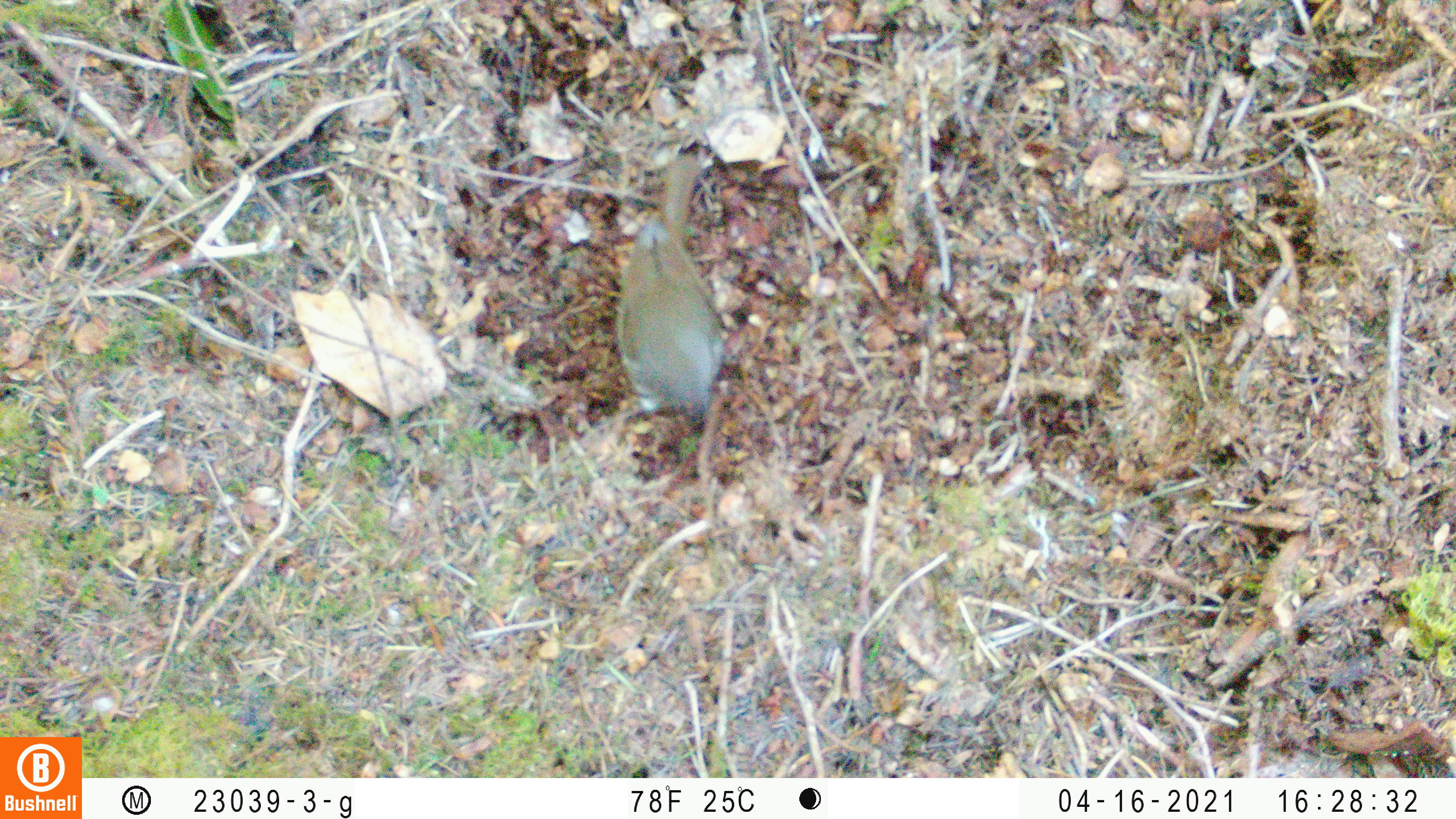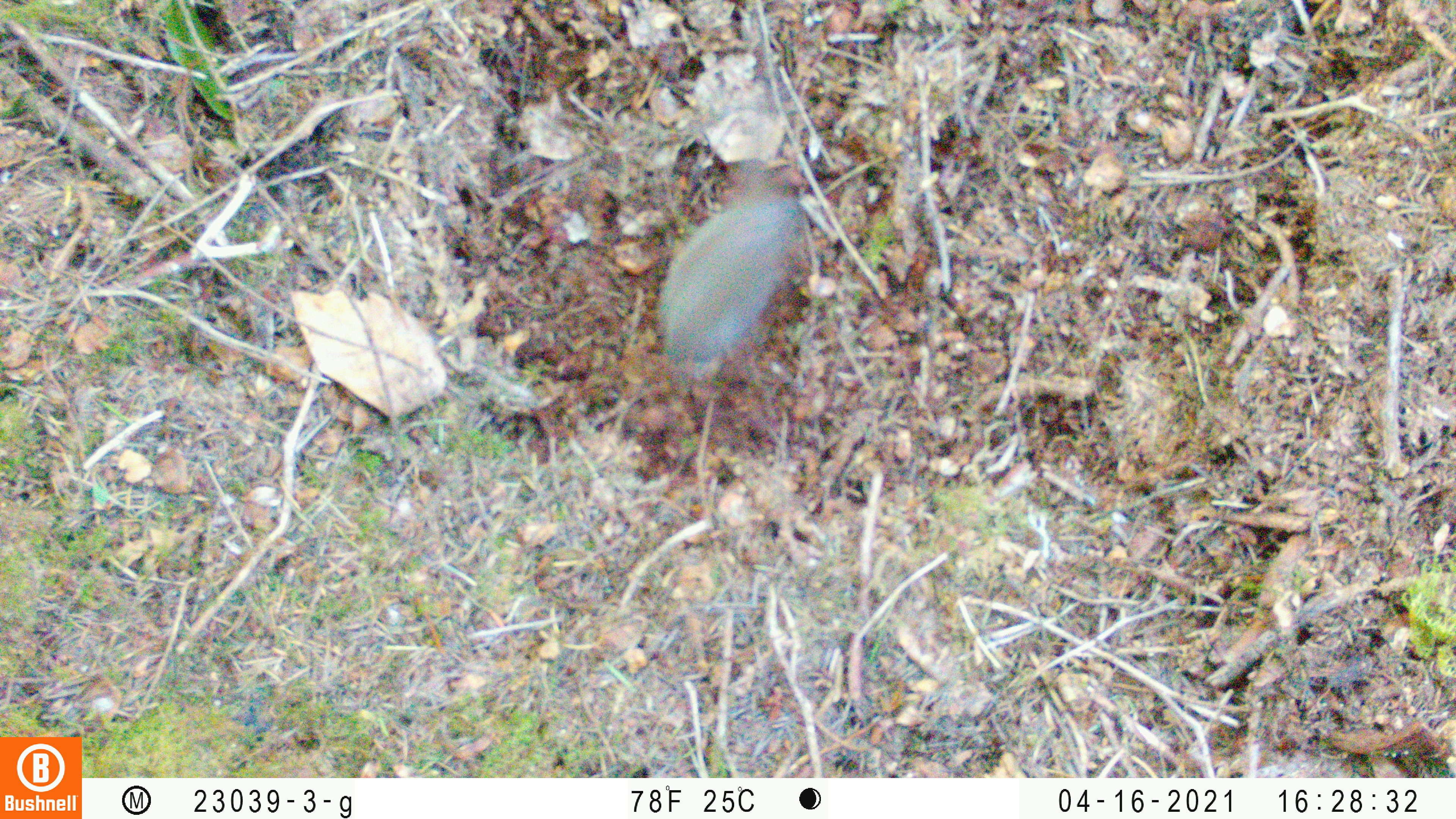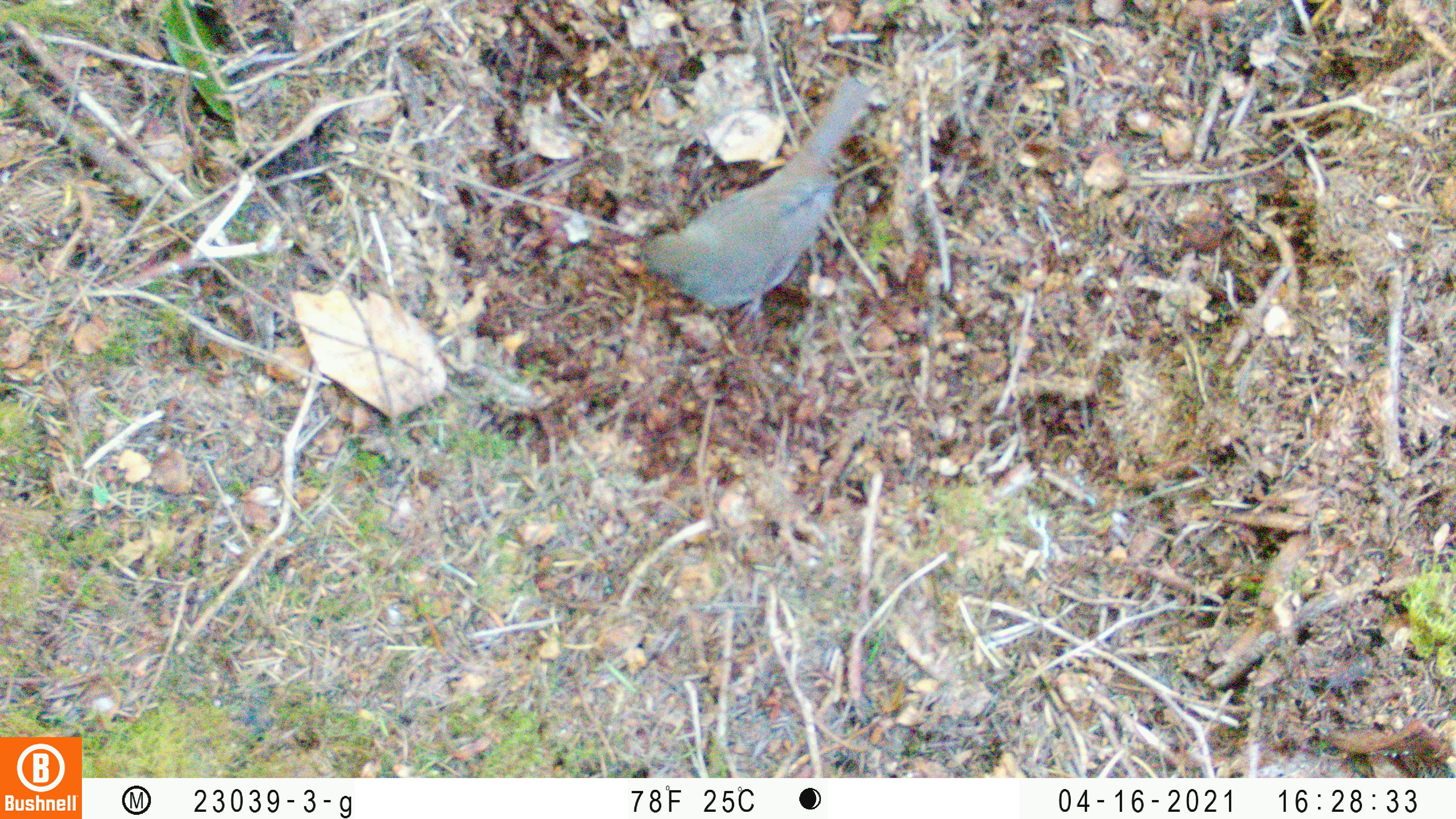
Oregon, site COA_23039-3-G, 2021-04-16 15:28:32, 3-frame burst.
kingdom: Animalia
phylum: Chordata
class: Aves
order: Passeriformes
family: Turdidae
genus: Catharus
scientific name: Catharus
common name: brown thrushes and nightingale-thrushes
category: catharus species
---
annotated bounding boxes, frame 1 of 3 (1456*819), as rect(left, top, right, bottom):
catharus species: rect(591, 109, 752, 440)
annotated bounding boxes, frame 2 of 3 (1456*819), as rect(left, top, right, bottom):
catharus species: rect(623, 111, 871, 415)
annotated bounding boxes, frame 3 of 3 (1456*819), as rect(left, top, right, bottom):
catharus species: rect(610, 70, 924, 334)